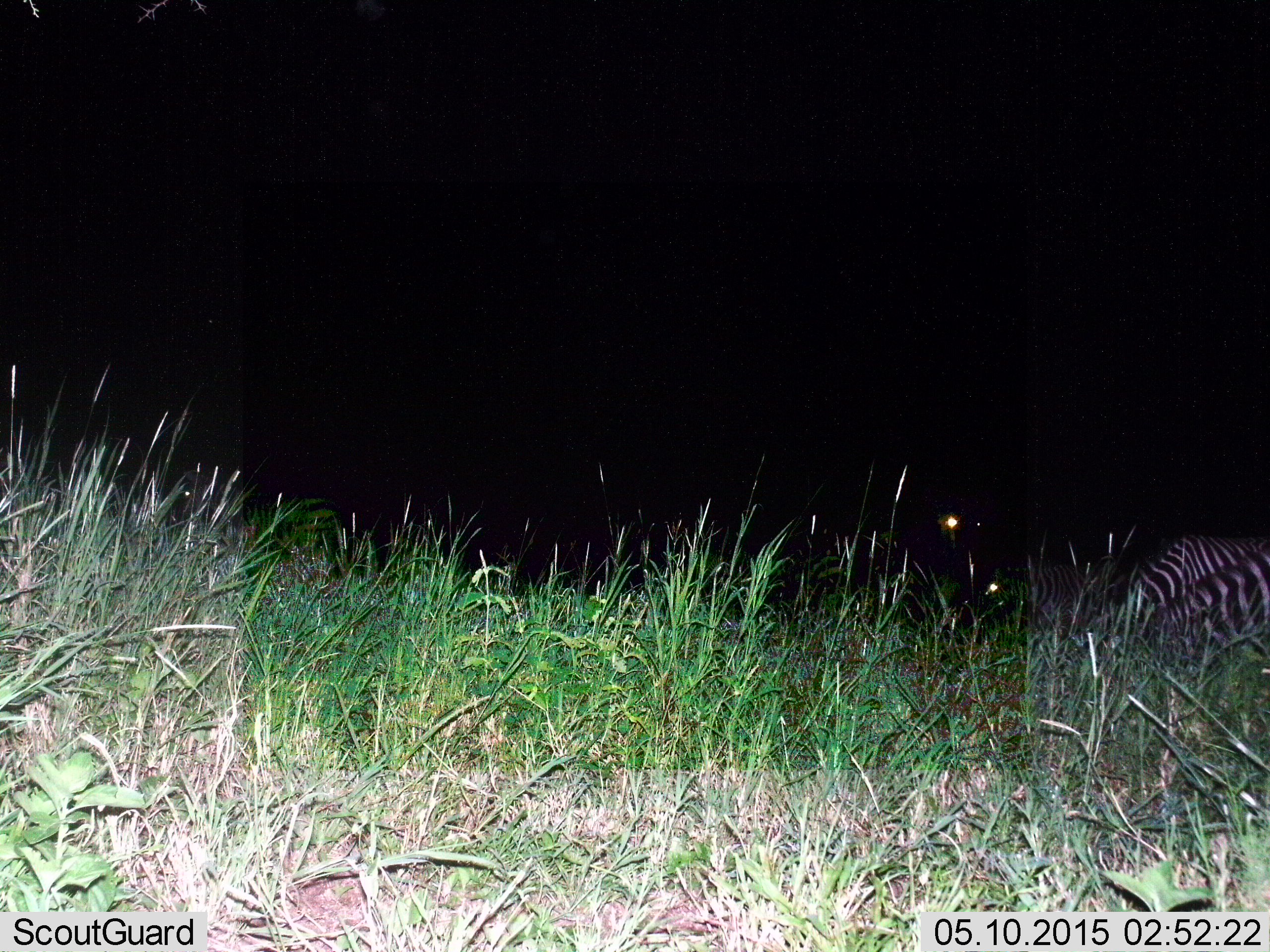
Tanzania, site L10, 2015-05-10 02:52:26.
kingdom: Animalia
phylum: Chordata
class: Mammalia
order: Perissodactyla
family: Equidae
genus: Equus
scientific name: Equus quagga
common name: plains zebra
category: zebra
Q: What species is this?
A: Zebra (plains zebra) (Equus quagga).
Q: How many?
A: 2.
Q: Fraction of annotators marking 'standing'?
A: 30%.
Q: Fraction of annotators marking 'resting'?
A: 10%.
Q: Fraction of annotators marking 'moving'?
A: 0%.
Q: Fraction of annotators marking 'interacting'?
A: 0%.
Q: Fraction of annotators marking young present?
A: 10%.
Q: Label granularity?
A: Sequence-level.